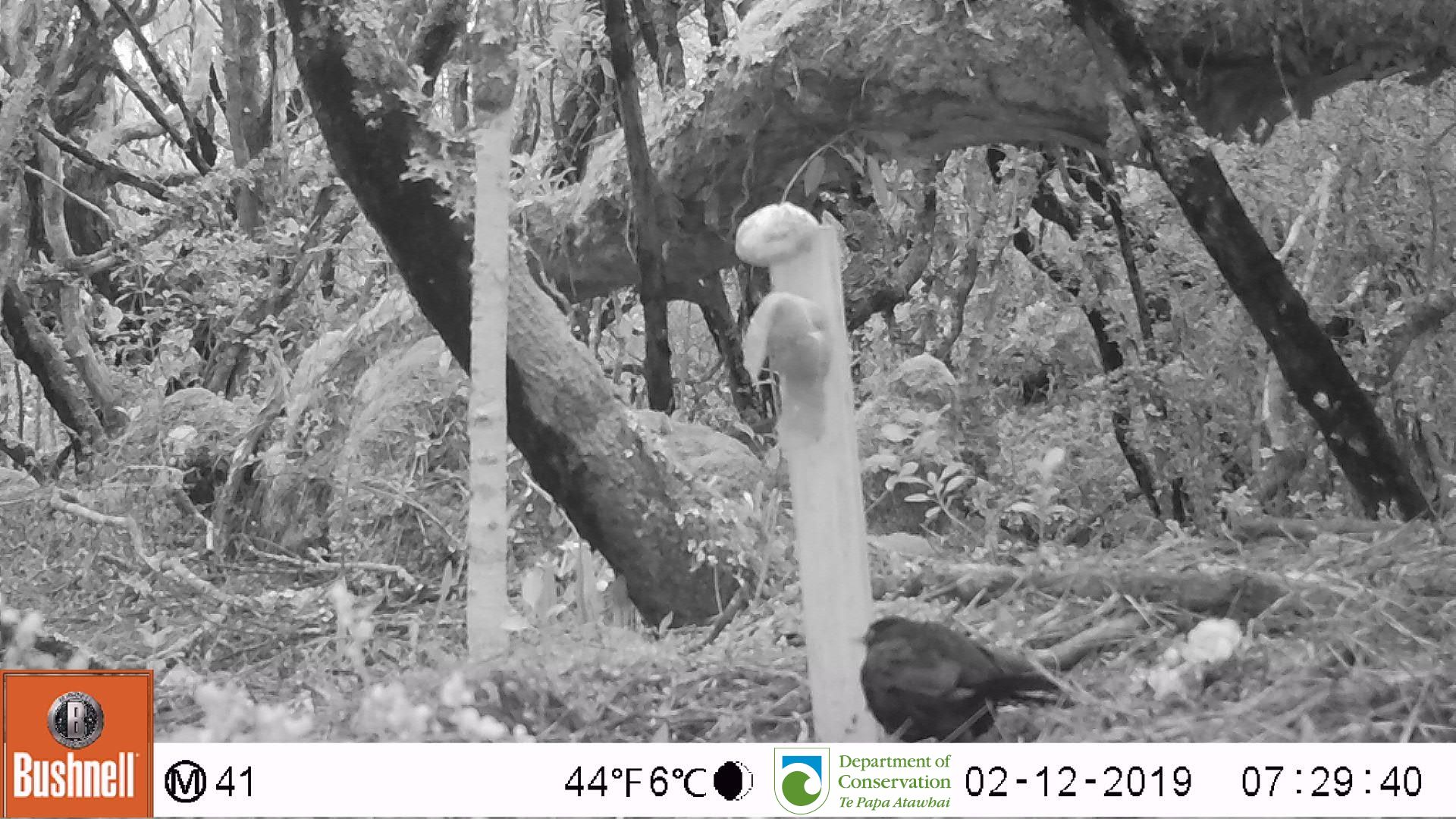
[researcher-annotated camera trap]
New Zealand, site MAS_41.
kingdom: Animalia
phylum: Chordata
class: Aves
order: Passeriformes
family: Turdidae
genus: Turdus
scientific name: Turdus merula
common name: eurasian blackbird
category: blackbird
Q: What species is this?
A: Blackbird (eurasian blackbird) (Turdus merula).